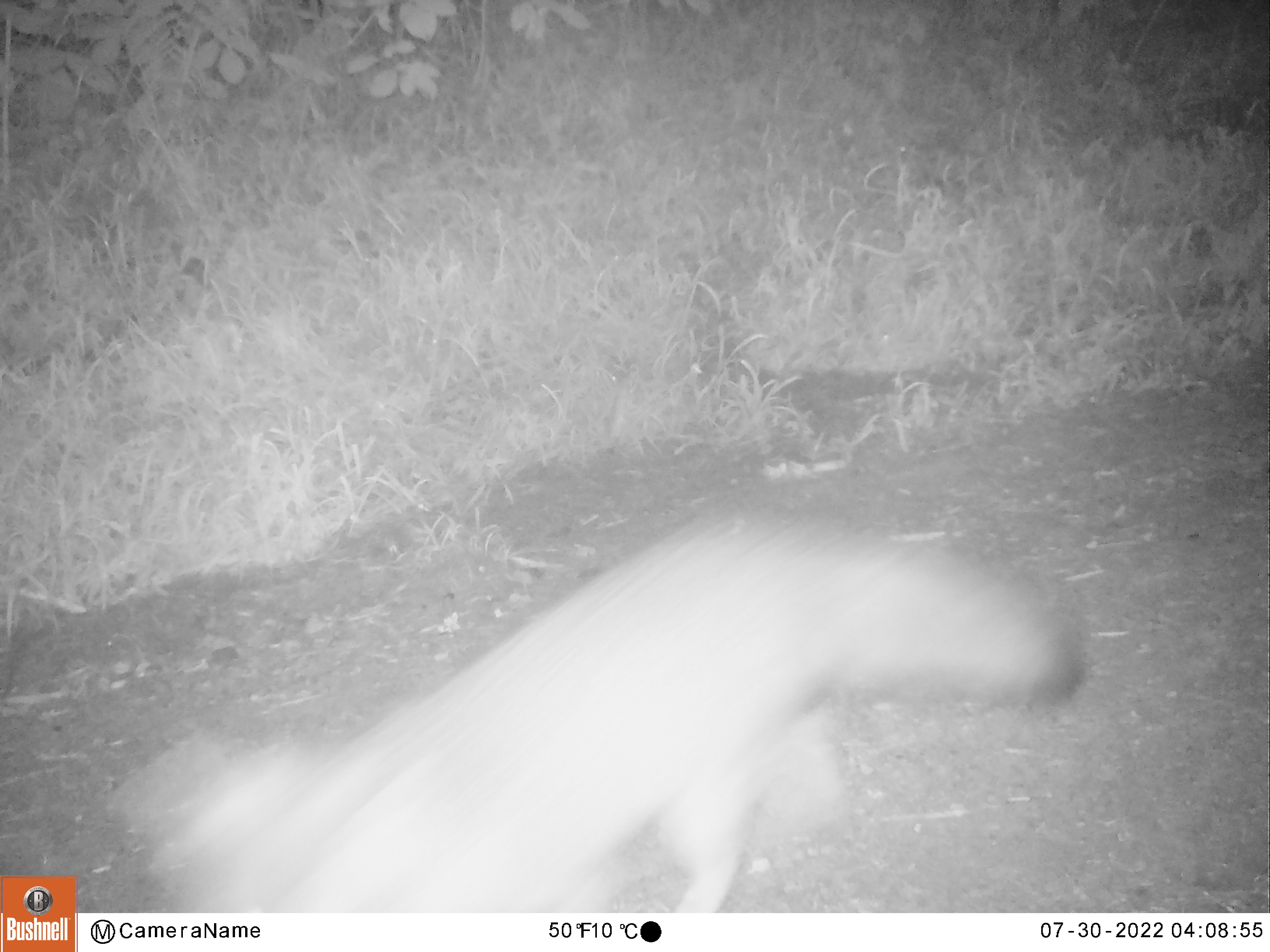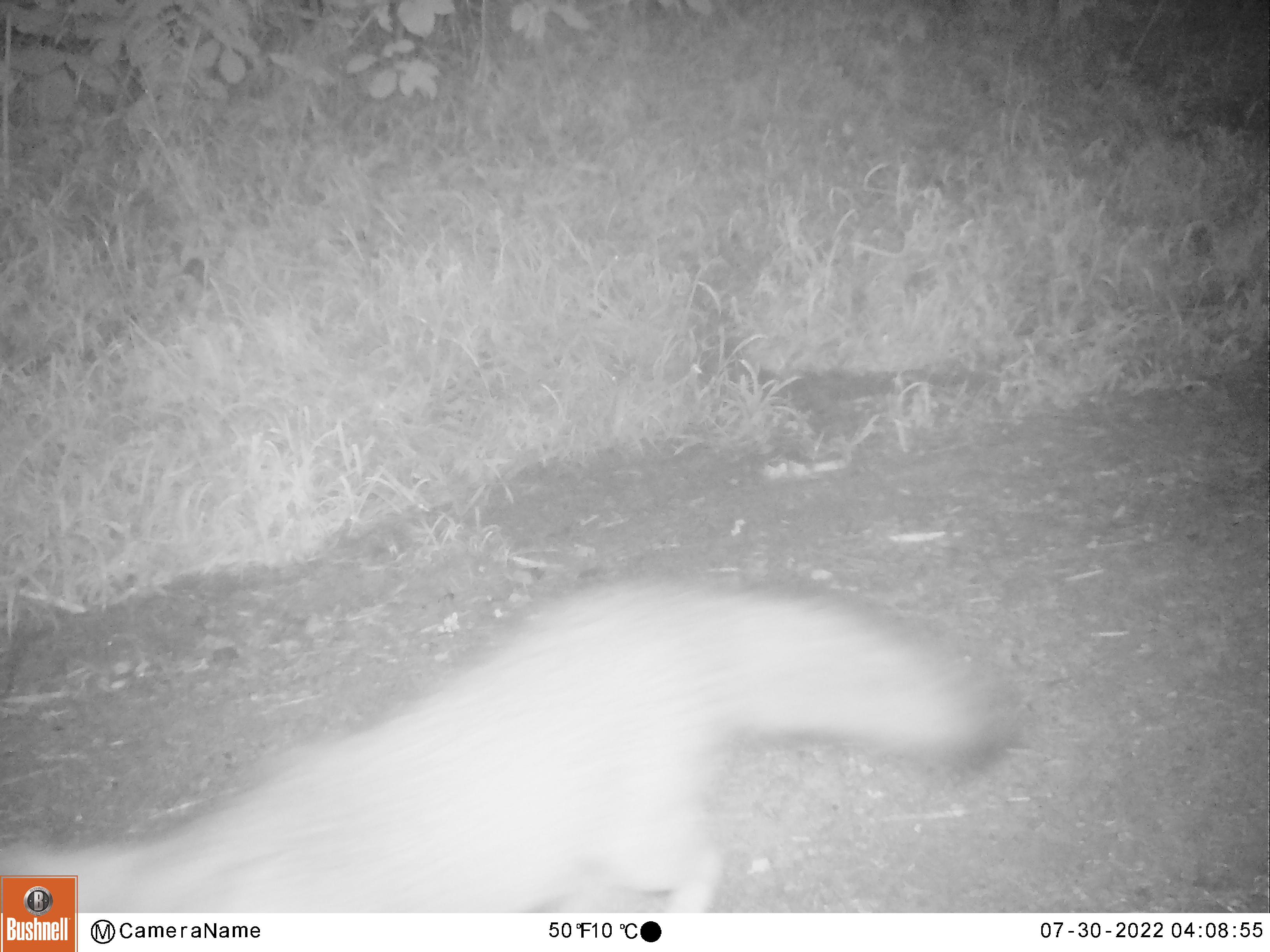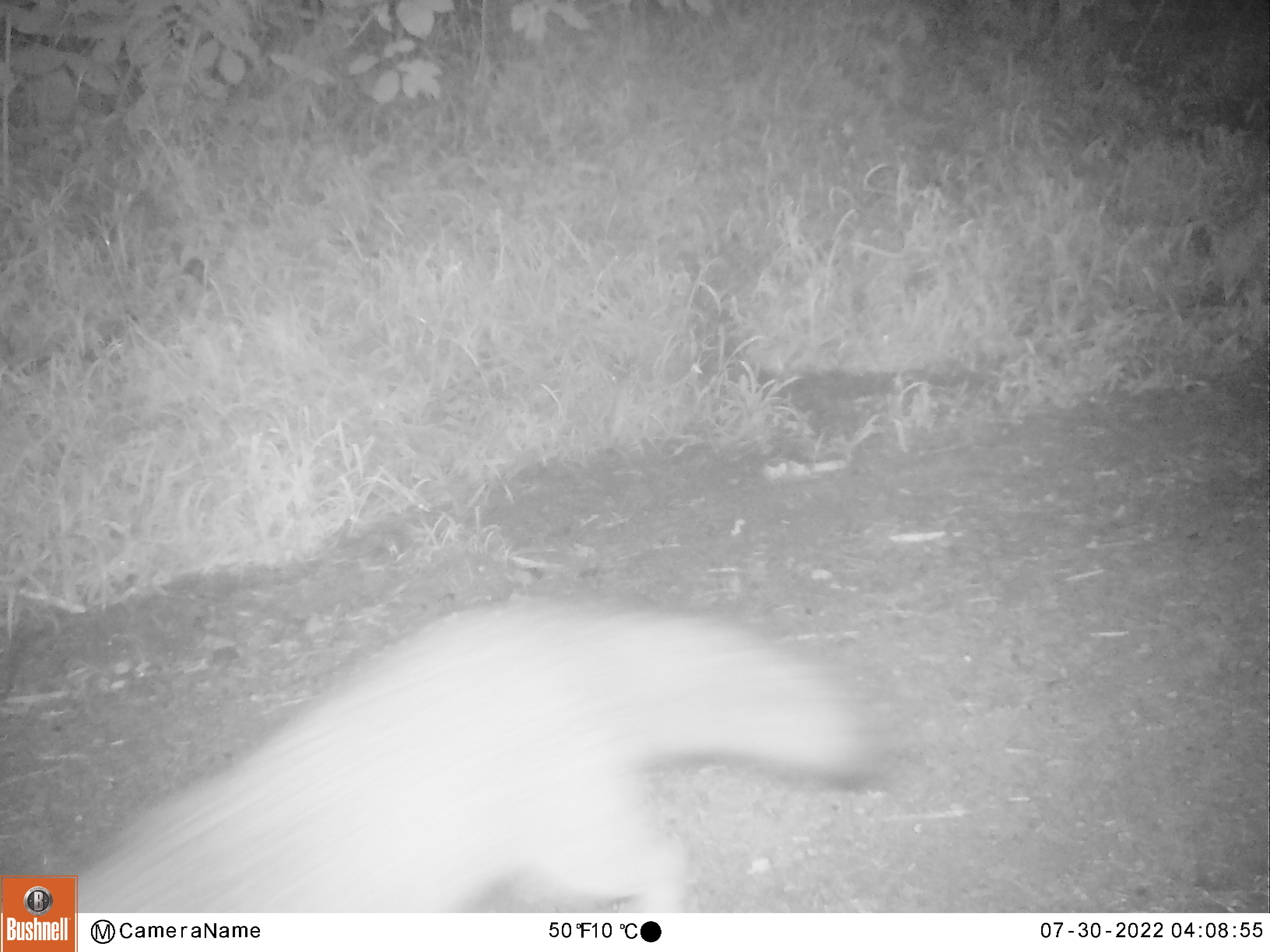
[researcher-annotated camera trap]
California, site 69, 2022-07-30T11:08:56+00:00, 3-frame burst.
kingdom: Animalia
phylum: Chordata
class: Mammalia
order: Carnivora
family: Canidae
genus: Urocyon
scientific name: Urocyon cinereoargenteus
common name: gray fox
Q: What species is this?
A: Gray fox (Urocyon cinereoargenteus).